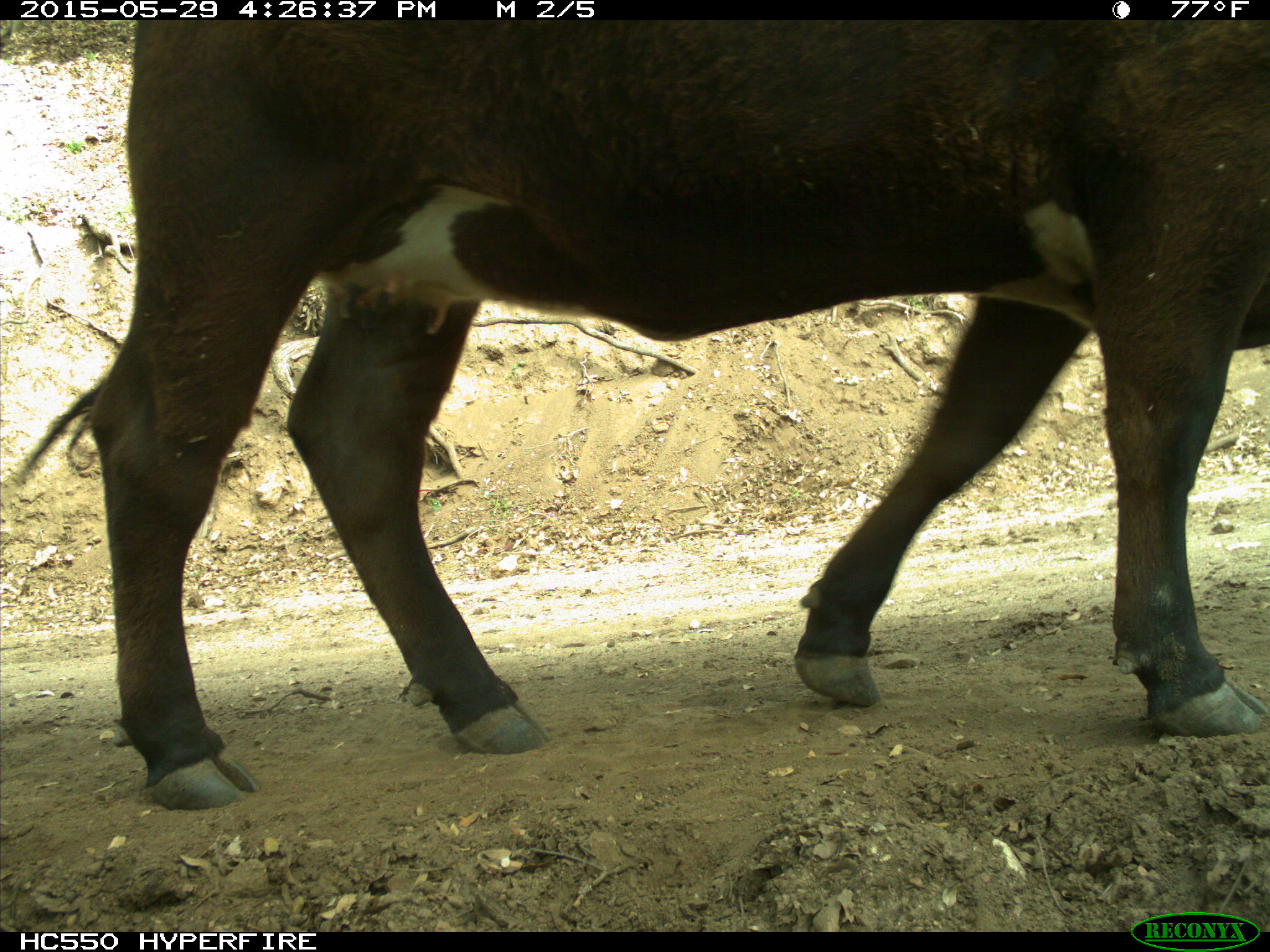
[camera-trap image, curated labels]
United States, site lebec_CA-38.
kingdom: Animalia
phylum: Chordata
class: Mammalia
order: Artiodactyla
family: Bovidae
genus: Bos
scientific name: Bos taurus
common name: domestic cow